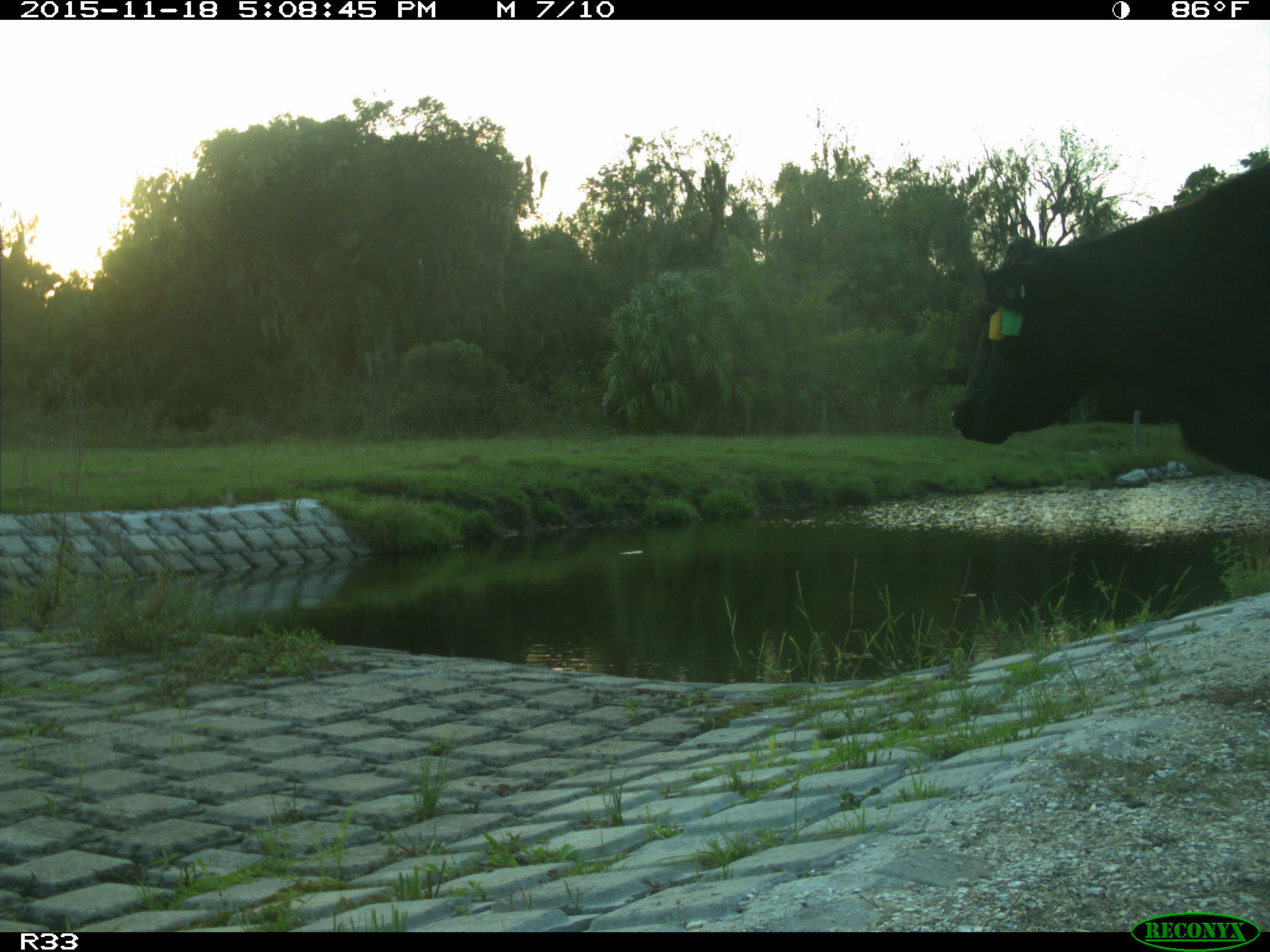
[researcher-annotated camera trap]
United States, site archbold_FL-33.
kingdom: Animalia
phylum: Chordata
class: Mammalia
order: Artiodactyla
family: Bovidae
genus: Bos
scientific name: Bos taurus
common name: domestic cow